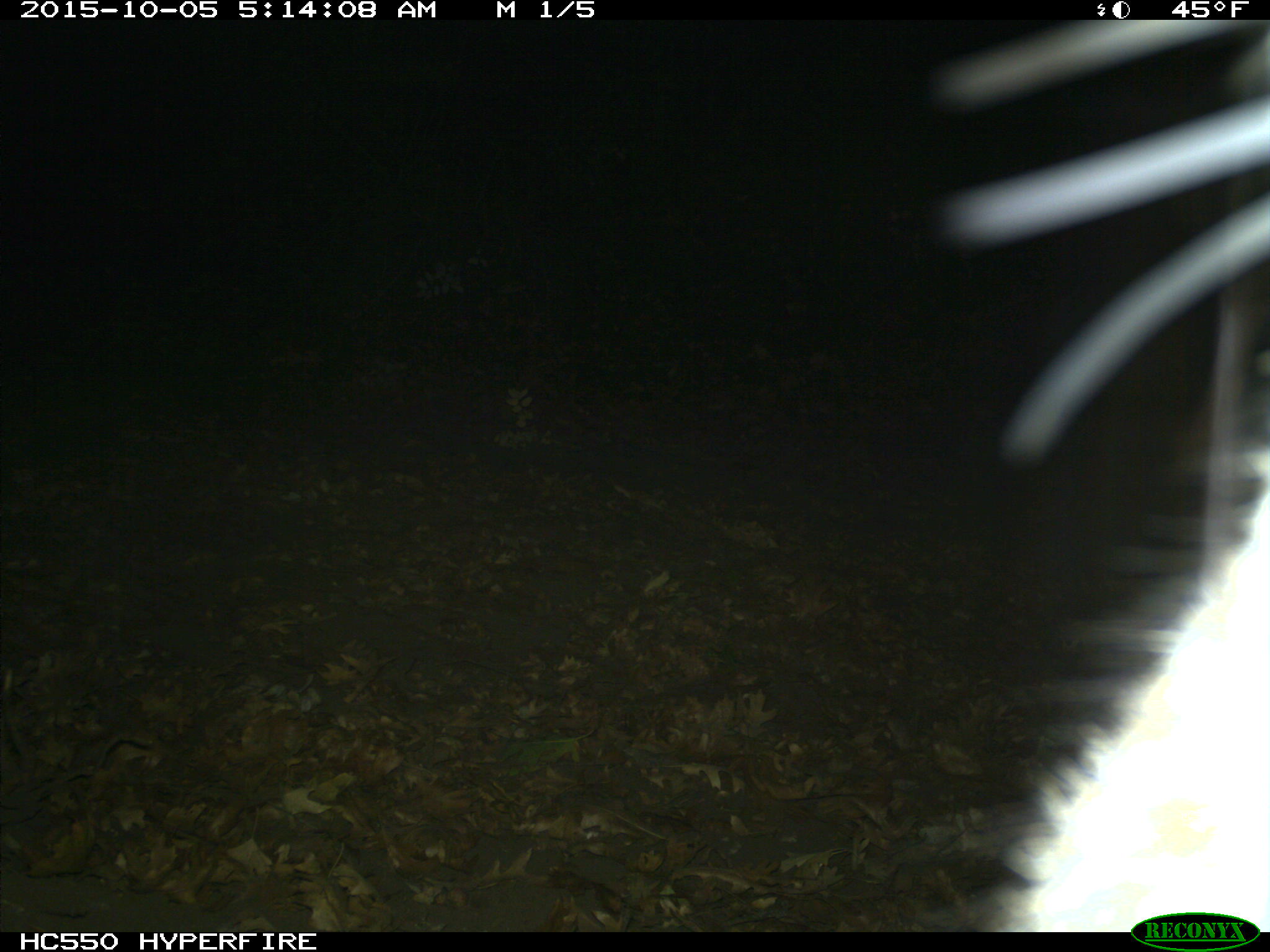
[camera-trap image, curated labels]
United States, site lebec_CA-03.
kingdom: Animalia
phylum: Chordata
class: Mammalia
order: Carnivora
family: Felidae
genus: Lynx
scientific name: Lynx rufus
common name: bobcat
Lynx rufus (bobcat).